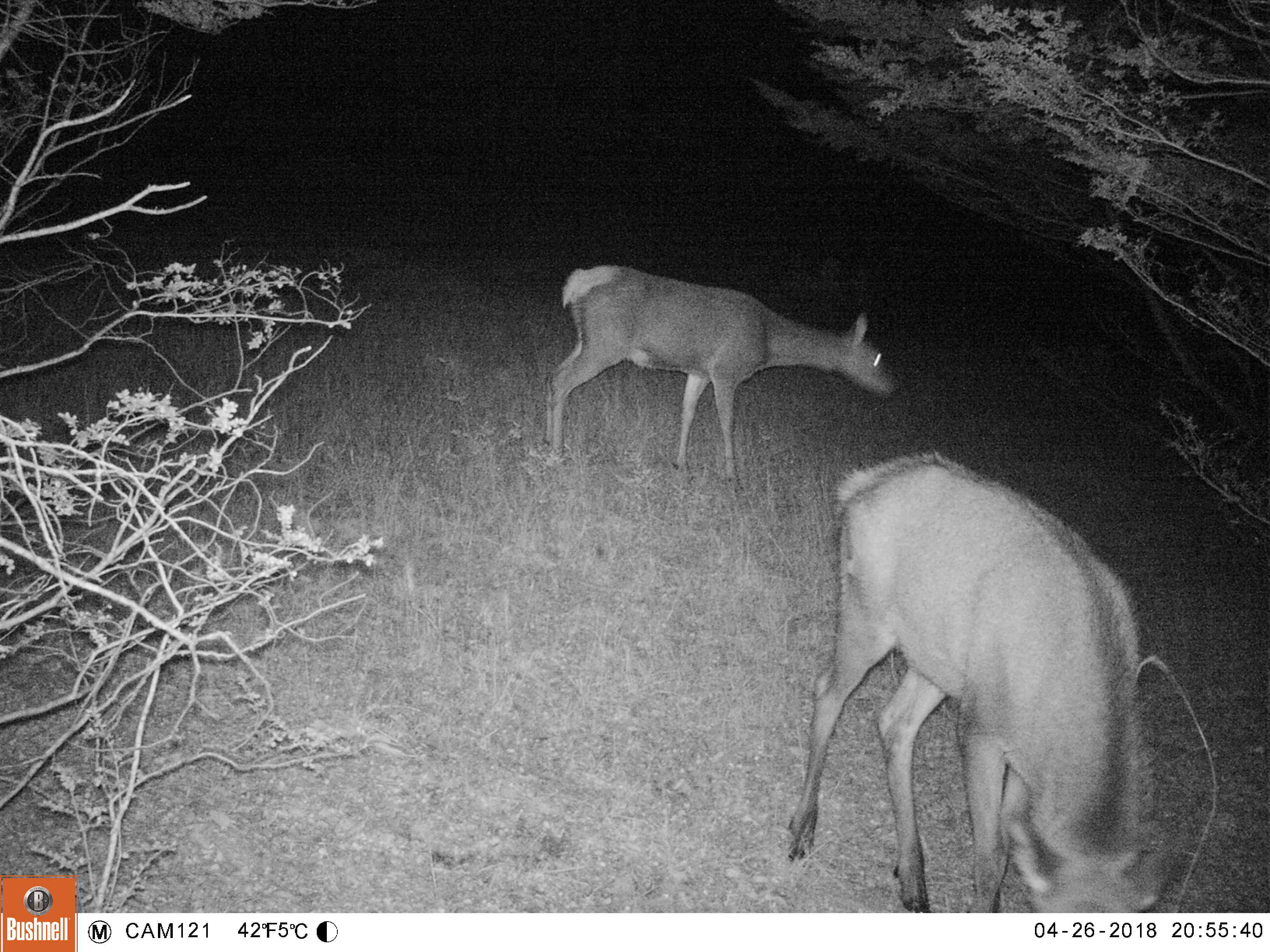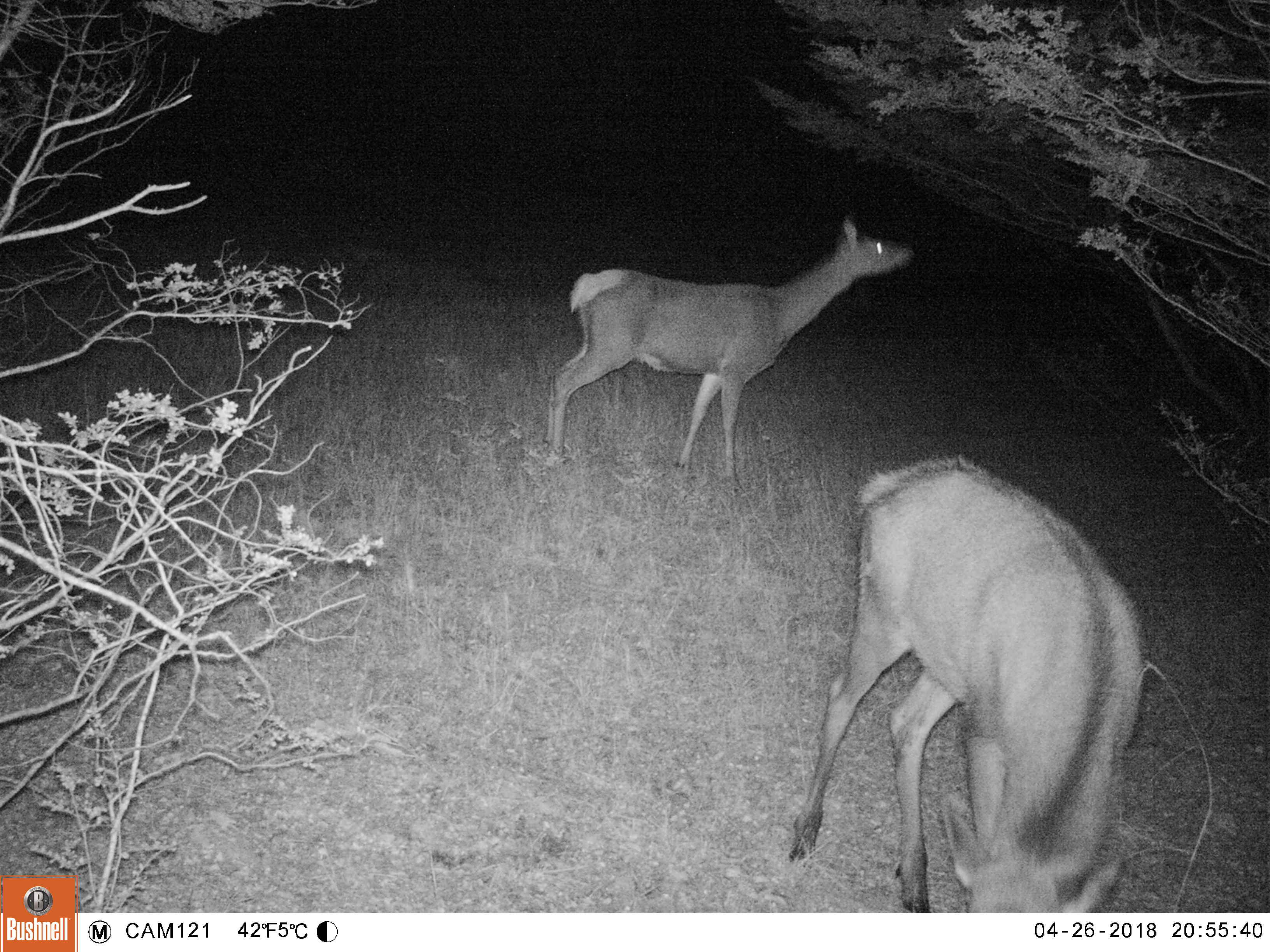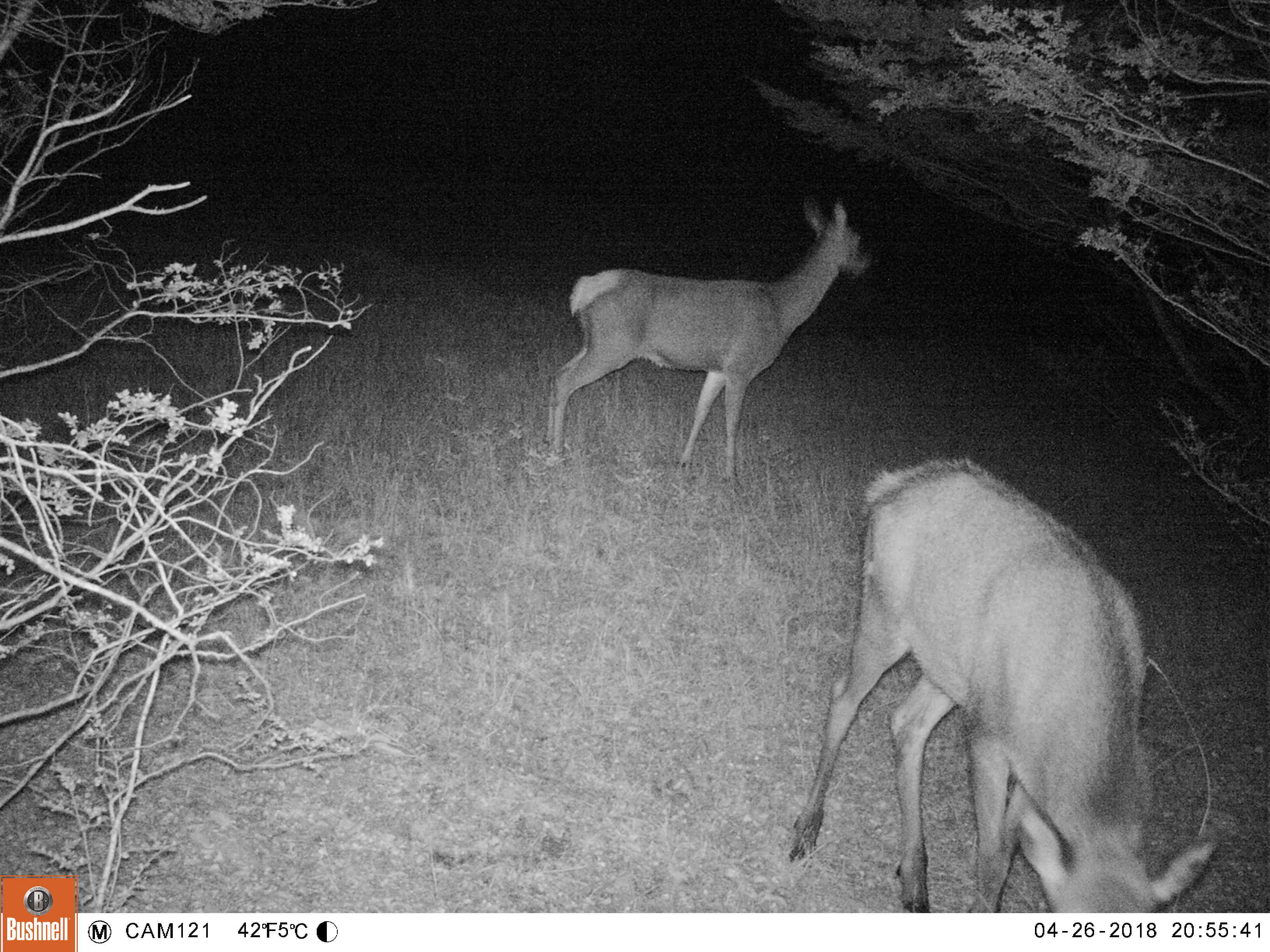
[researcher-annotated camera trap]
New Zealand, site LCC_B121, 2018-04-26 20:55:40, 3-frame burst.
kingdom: Animalia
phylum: Chordata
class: Mammalia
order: Artiodactyla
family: Cervidae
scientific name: Cervidae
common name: deer